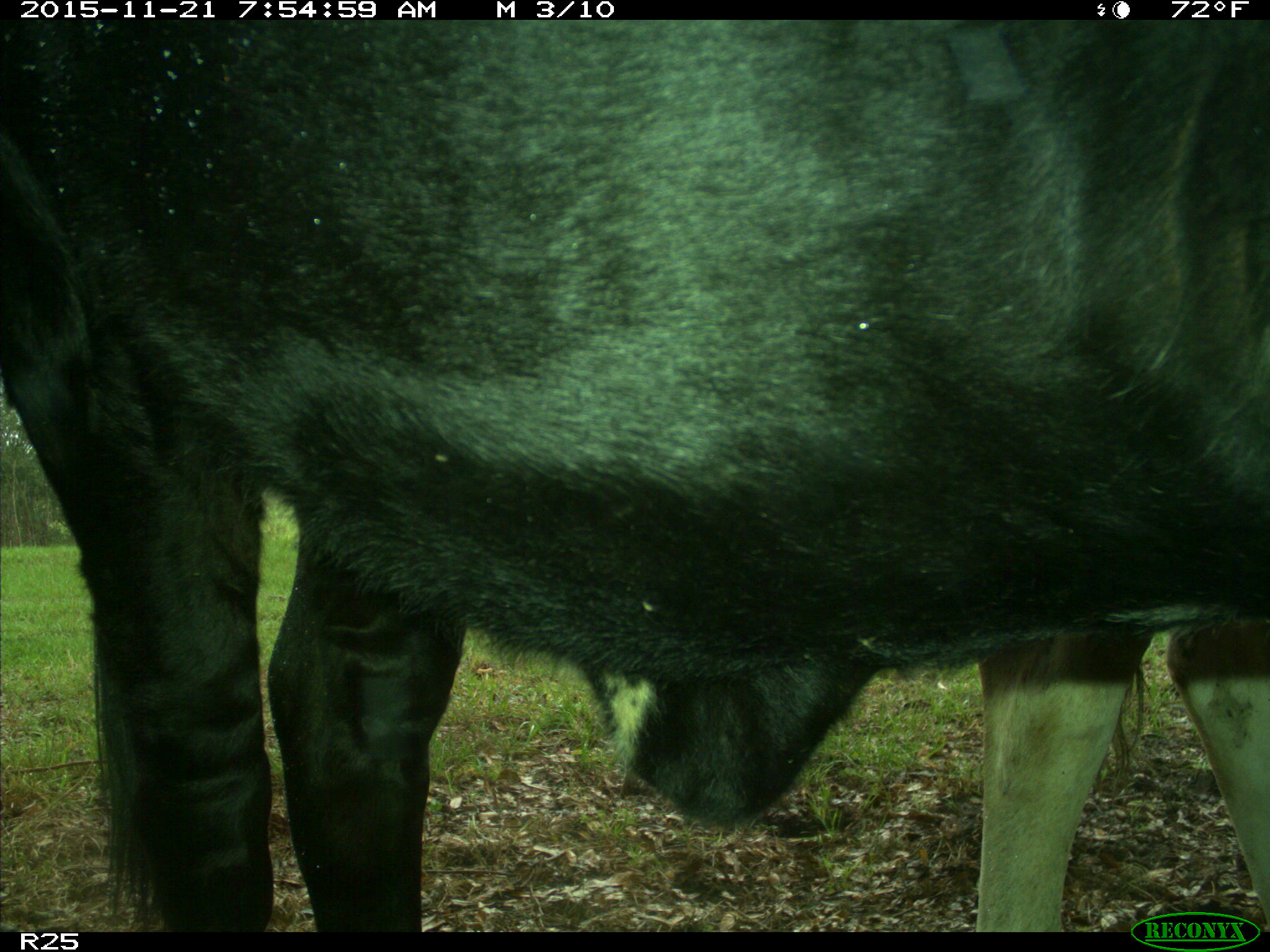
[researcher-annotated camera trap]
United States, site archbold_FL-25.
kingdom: Animalia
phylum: Chordata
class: Mammalia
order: Artiodactyla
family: Bovidae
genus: Bos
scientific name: Bos taurus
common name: domestic cow